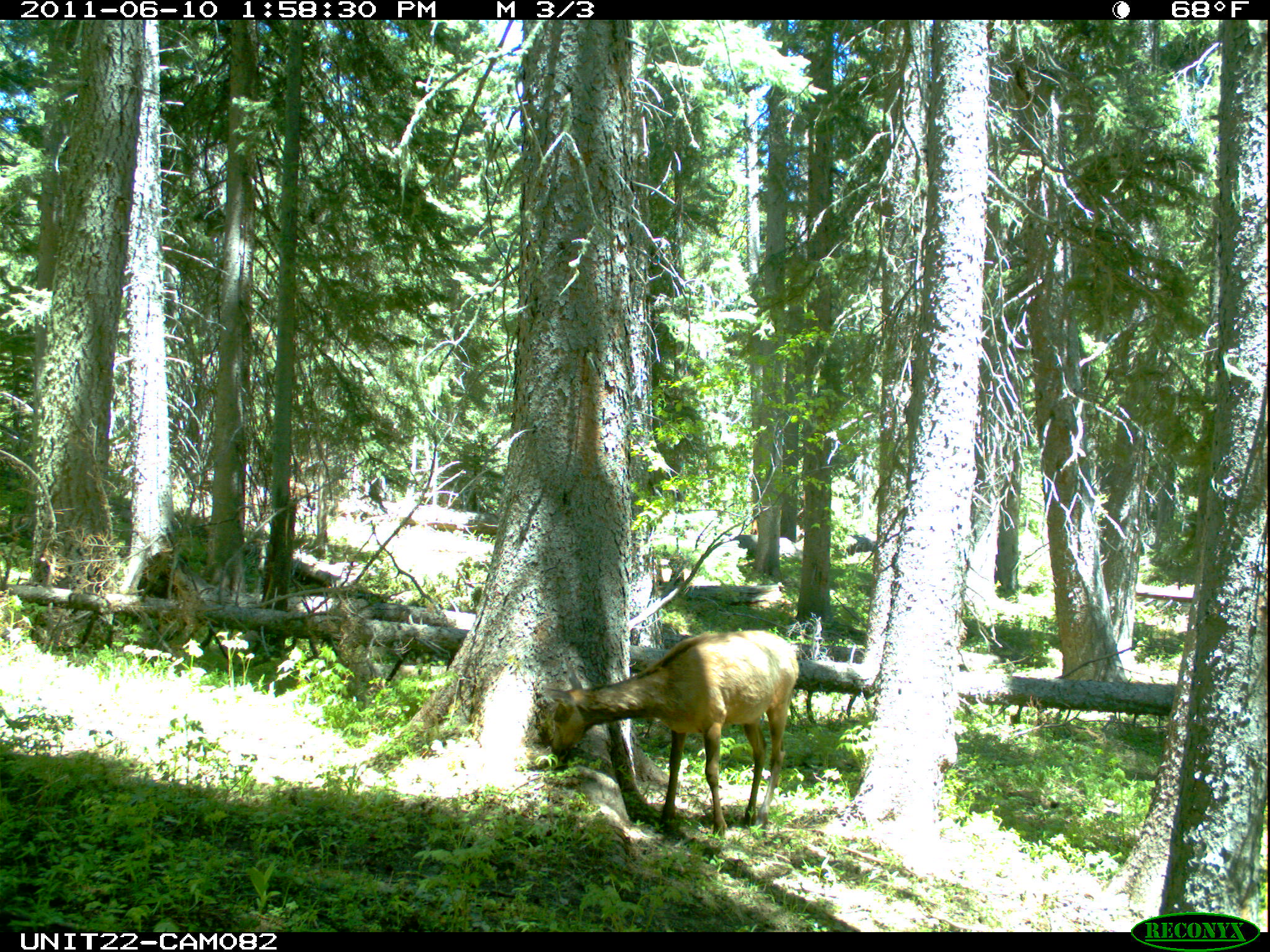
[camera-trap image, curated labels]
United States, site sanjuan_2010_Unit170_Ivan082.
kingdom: Animalia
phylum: Chordata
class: Mammalia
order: Artiodactyla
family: Cervidae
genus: Cervus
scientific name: Cervus elaphus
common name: red deer